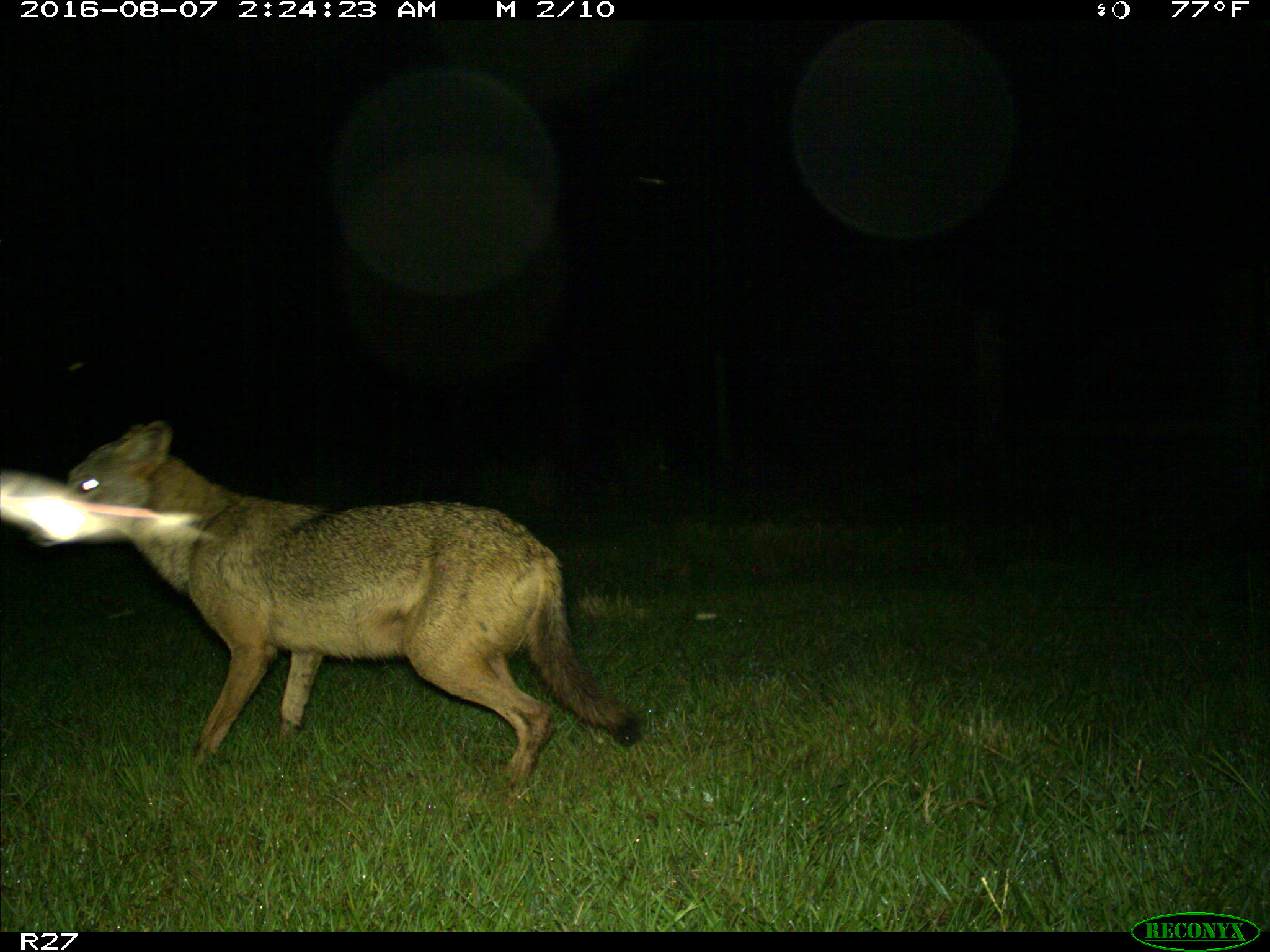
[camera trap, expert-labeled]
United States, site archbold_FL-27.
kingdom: Animalia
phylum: Chordata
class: Mammalia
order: Carnivora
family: Canidae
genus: Canis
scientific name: Canis latrans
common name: coyote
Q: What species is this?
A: Canis latrans (coyote).